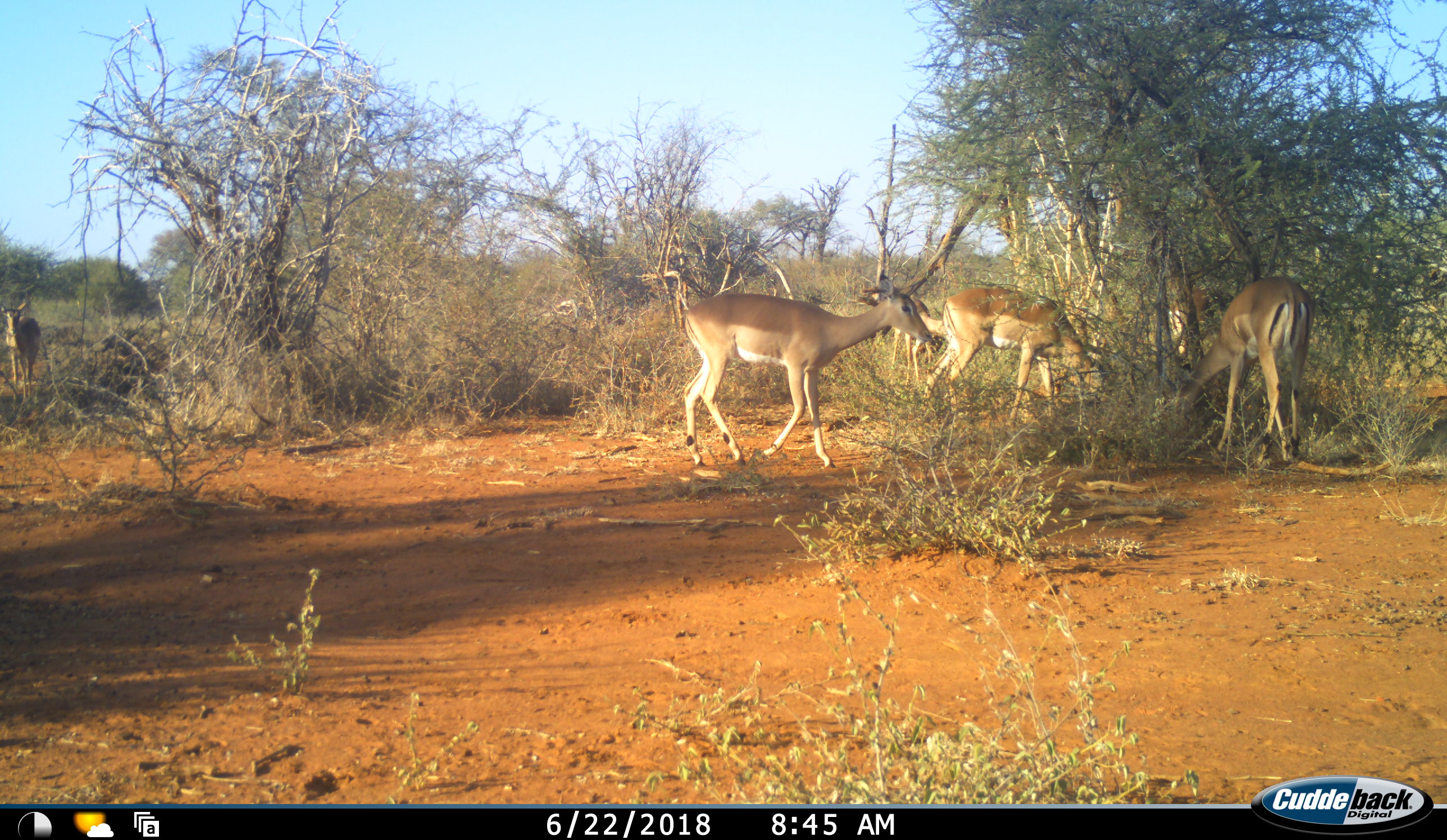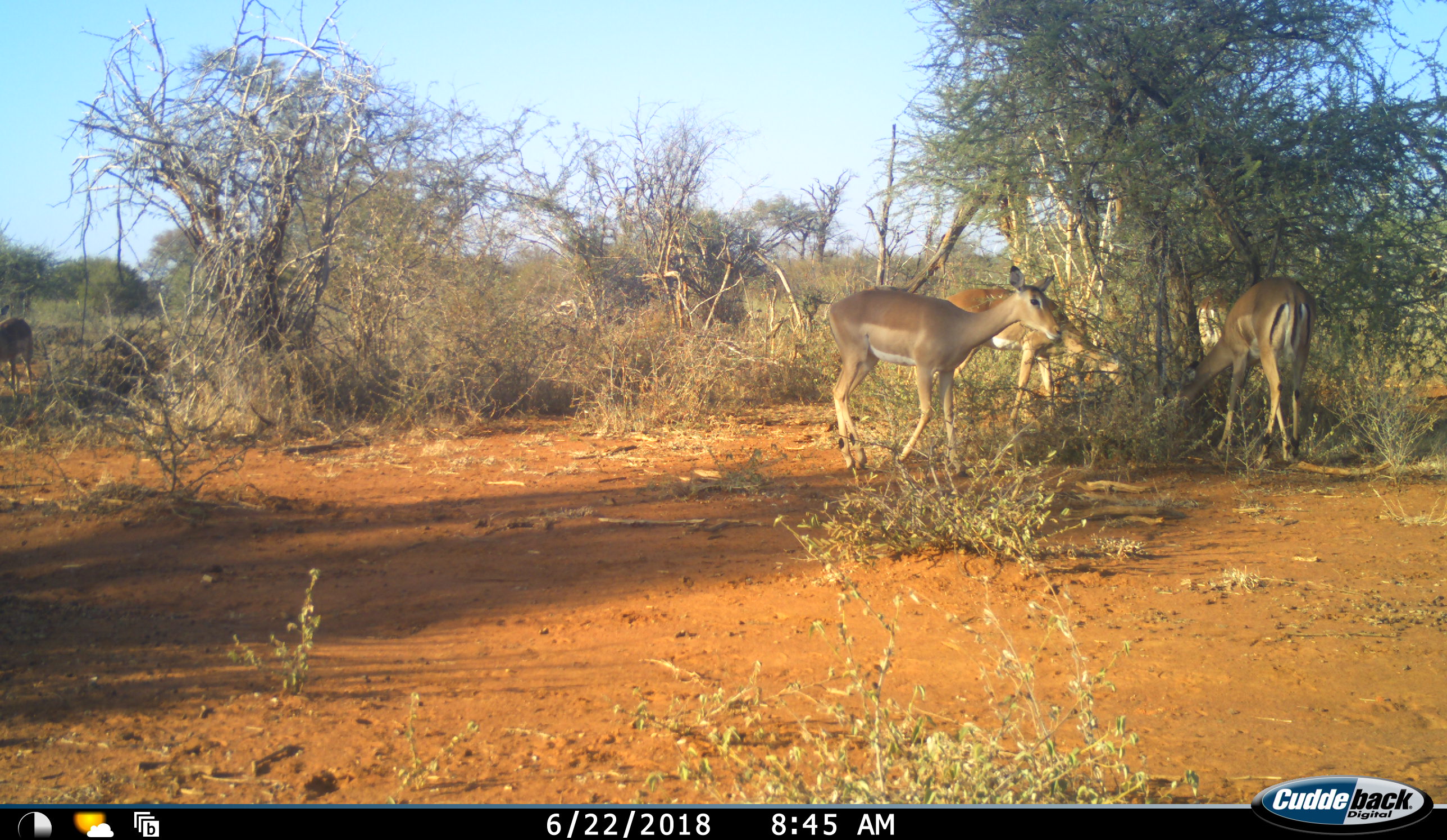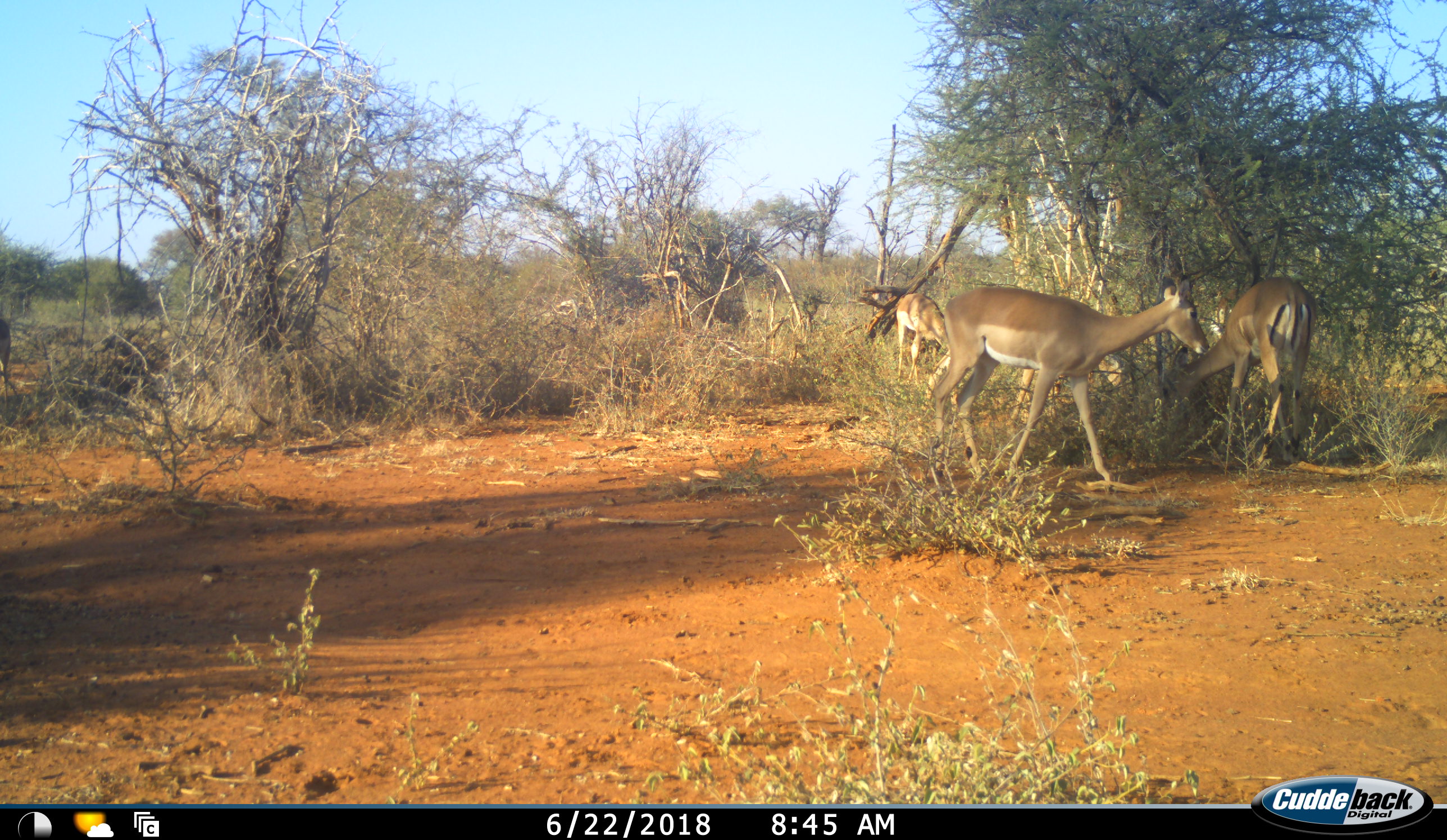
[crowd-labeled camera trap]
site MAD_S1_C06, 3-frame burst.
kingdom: Animalia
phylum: Chordata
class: Mammalia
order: Artiodactyla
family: Bovidae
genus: Aepyceros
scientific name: Aepyceros melampus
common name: impala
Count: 5.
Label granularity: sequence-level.